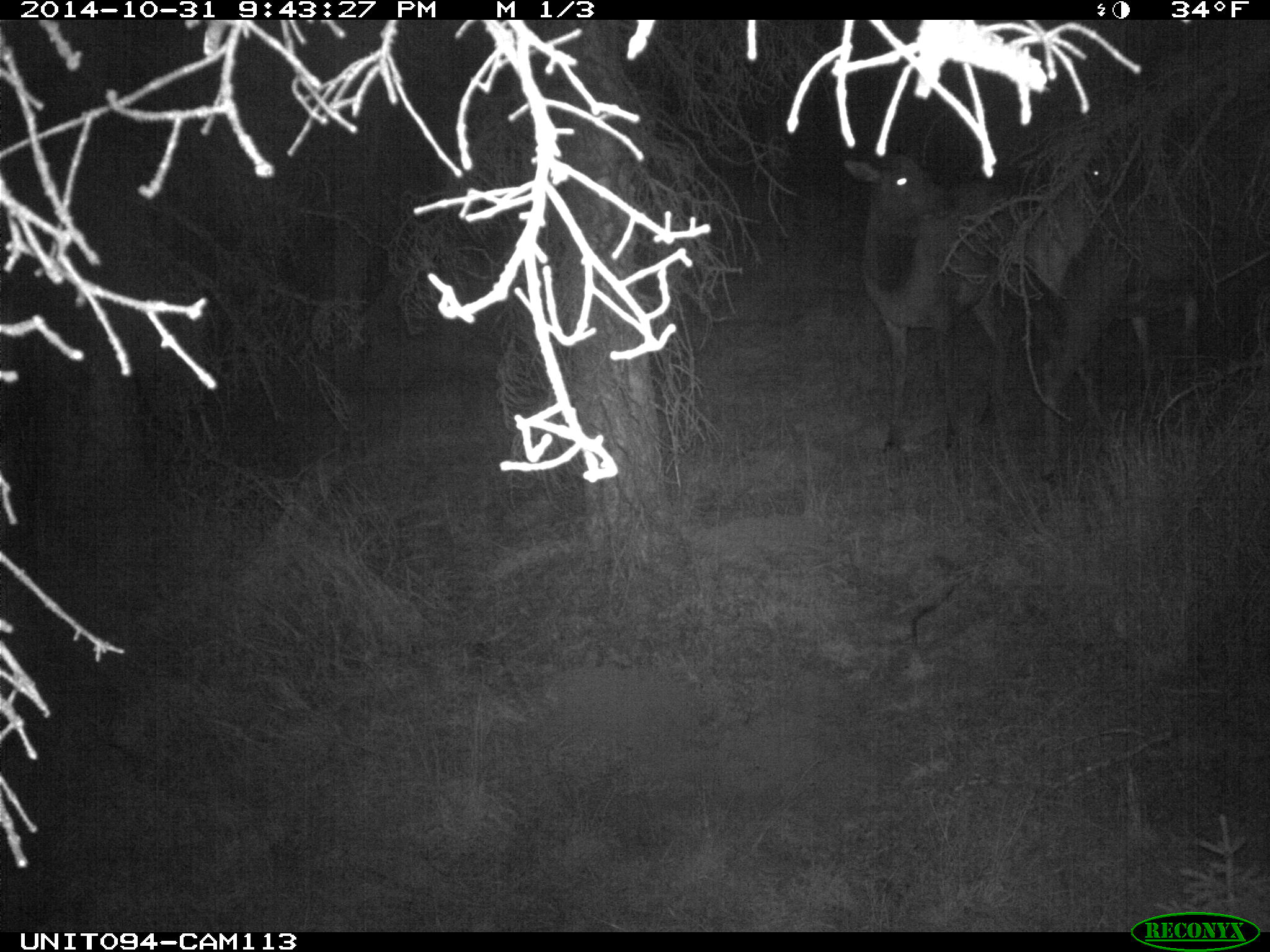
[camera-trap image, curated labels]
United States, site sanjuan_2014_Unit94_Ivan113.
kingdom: Animalia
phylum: Chordata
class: Mammalia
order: Artiodactyla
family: Cervidae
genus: Cervus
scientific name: Cervus elaphus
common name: red deer